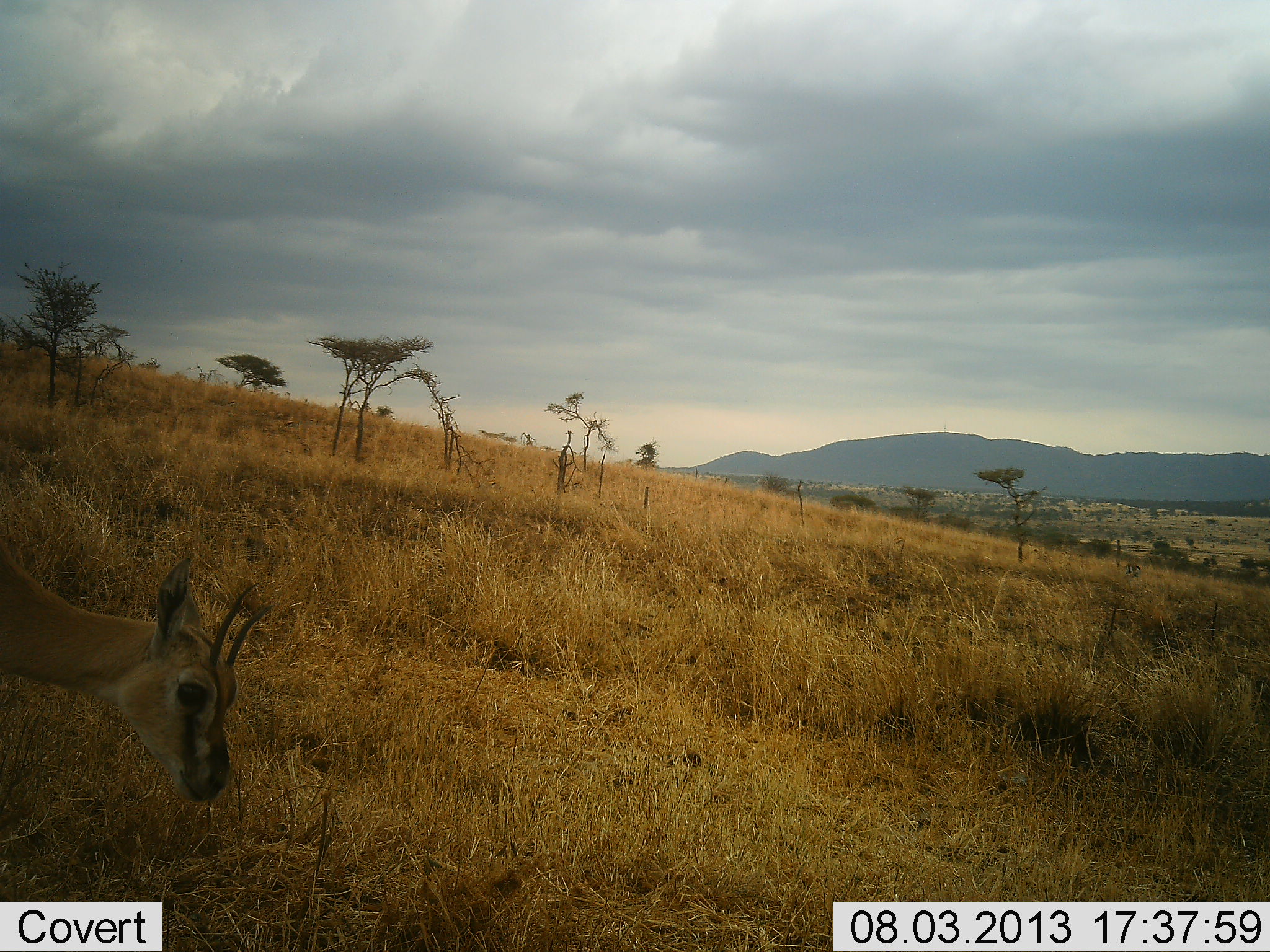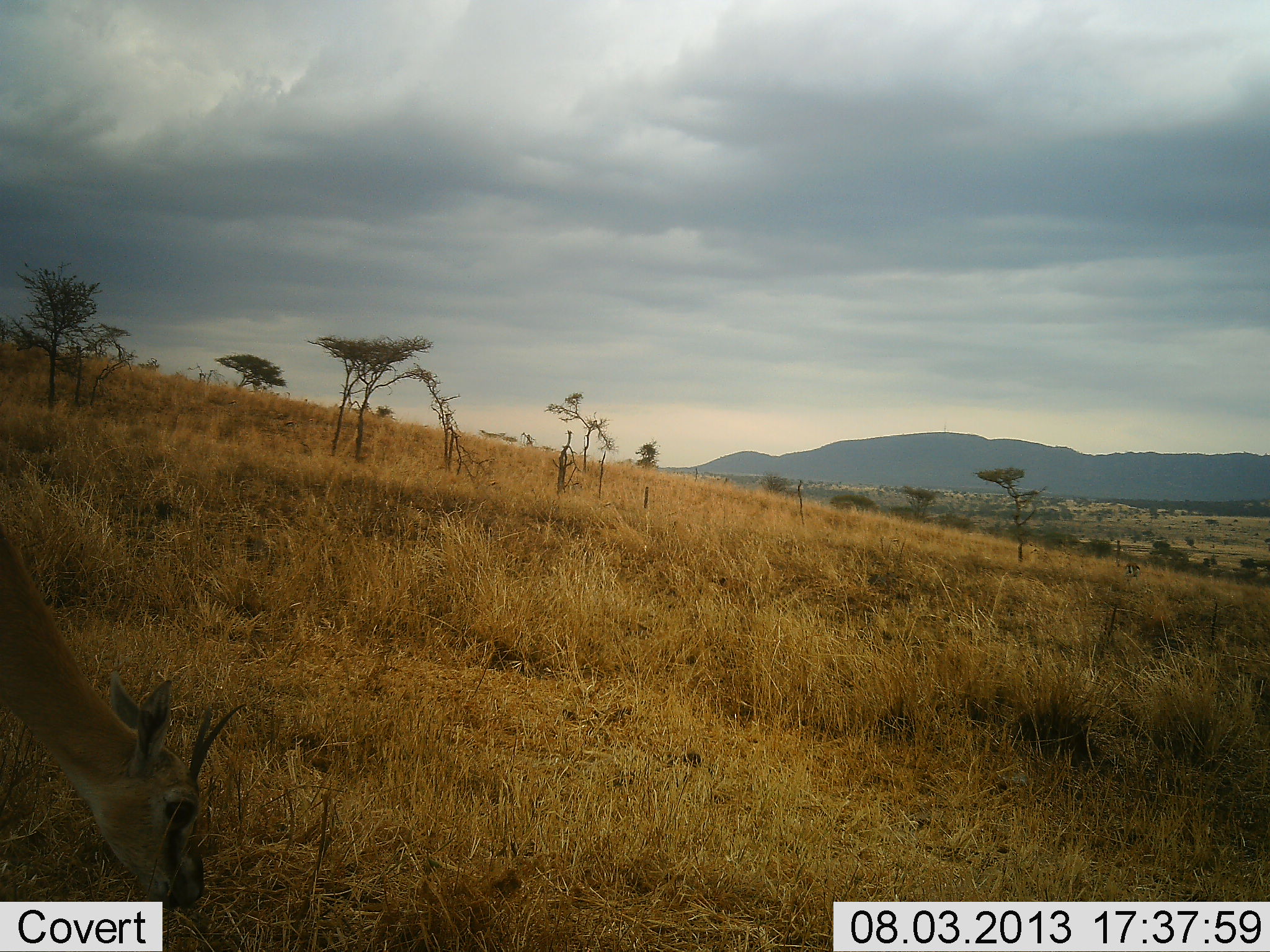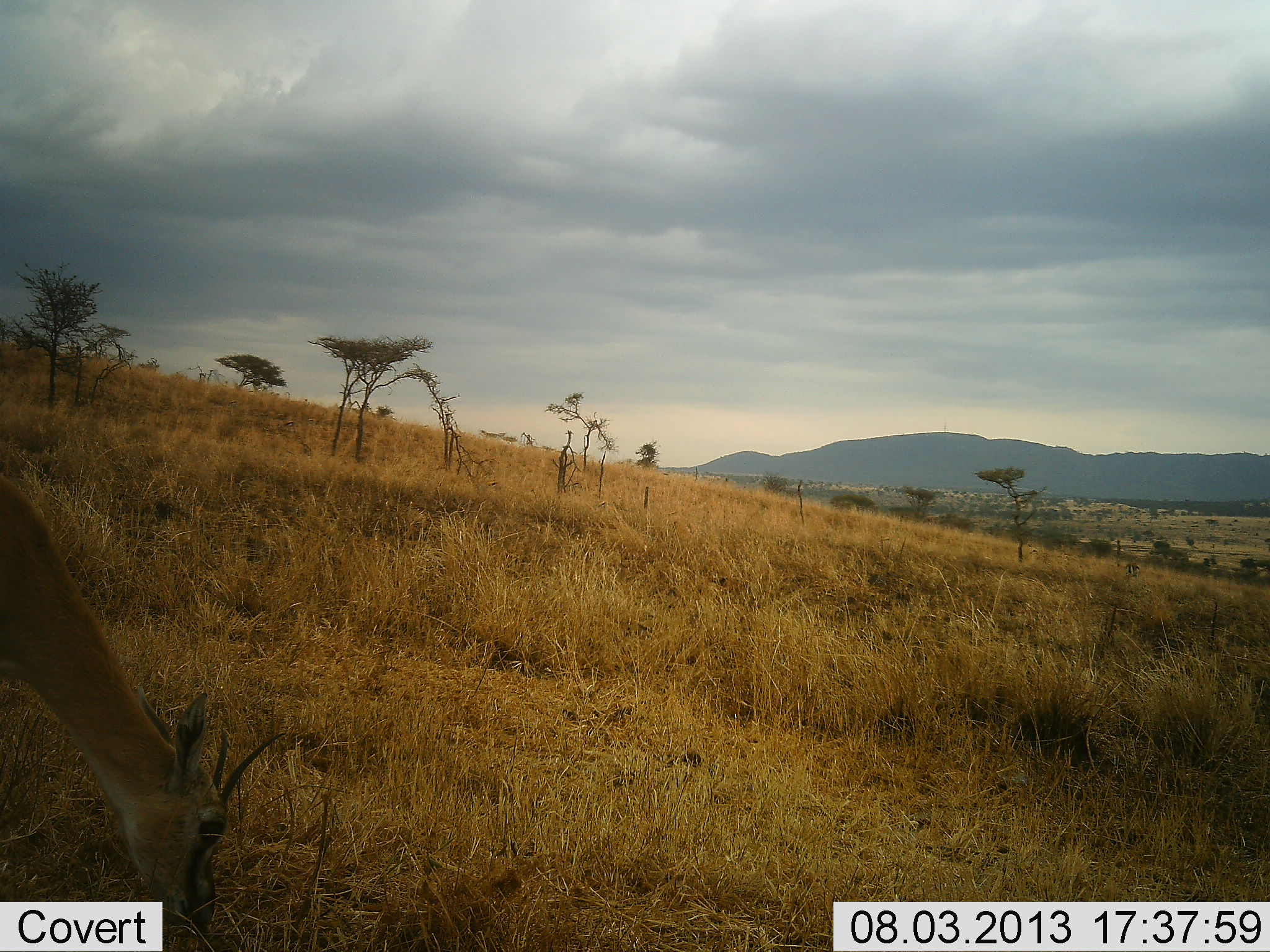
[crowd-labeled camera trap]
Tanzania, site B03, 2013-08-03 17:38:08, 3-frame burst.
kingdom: Animalia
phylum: Chordata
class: Mammalia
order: Artiodactyla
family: Bovidae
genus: Eudorcas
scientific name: Eudorcas thomsonii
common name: thomson's gazelle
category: gazellethomsons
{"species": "gazellethomsons (thomson's gazelle) (Eudorcas thomsonii)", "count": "1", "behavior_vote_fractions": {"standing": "21%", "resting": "0%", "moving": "4%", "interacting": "0%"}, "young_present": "0%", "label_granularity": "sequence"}